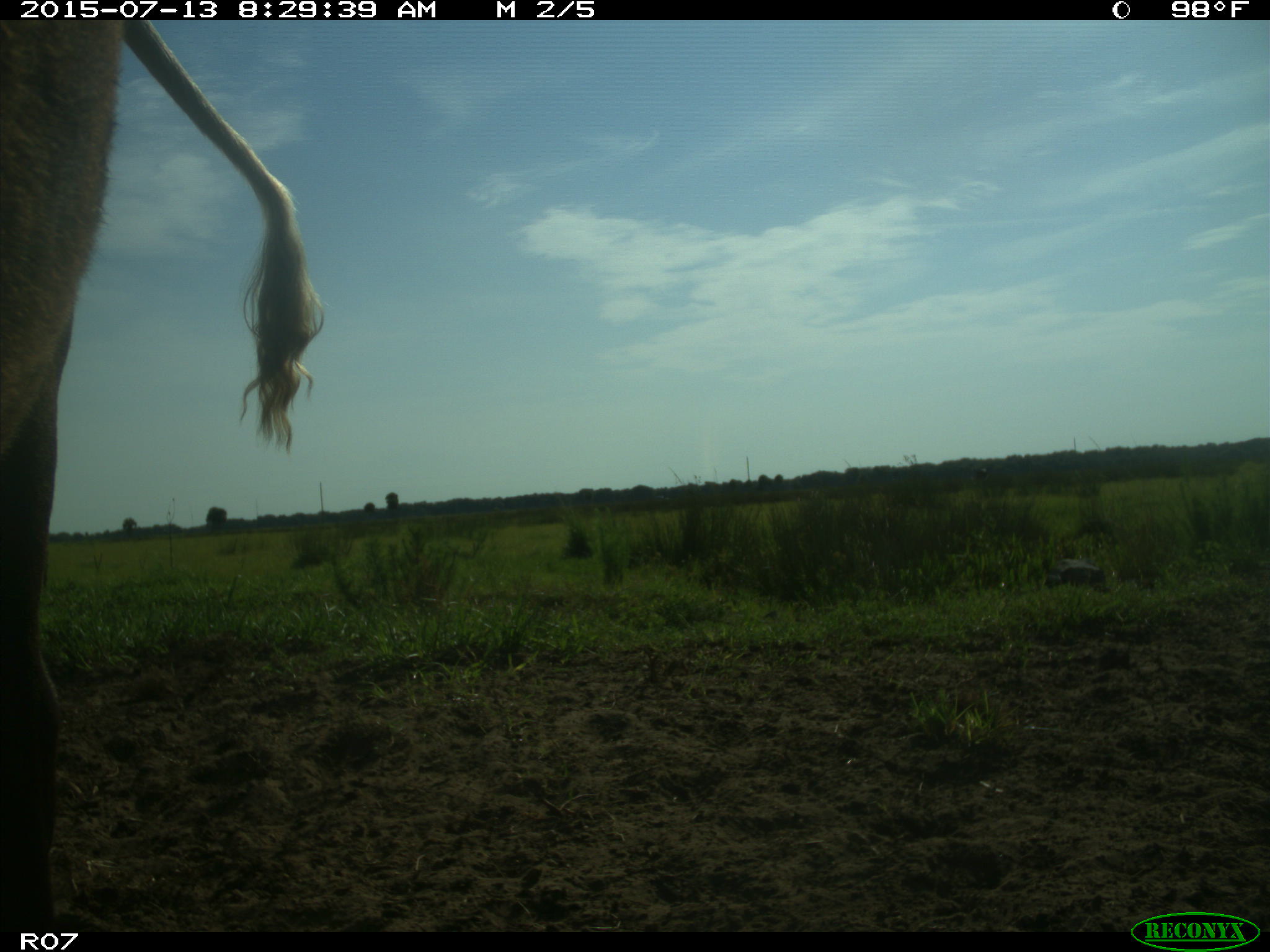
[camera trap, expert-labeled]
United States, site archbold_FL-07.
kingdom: Animalia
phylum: Chordata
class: Mammalia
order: Artiodactyla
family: Bovidae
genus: Bos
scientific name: Bos taurus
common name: domestic cow